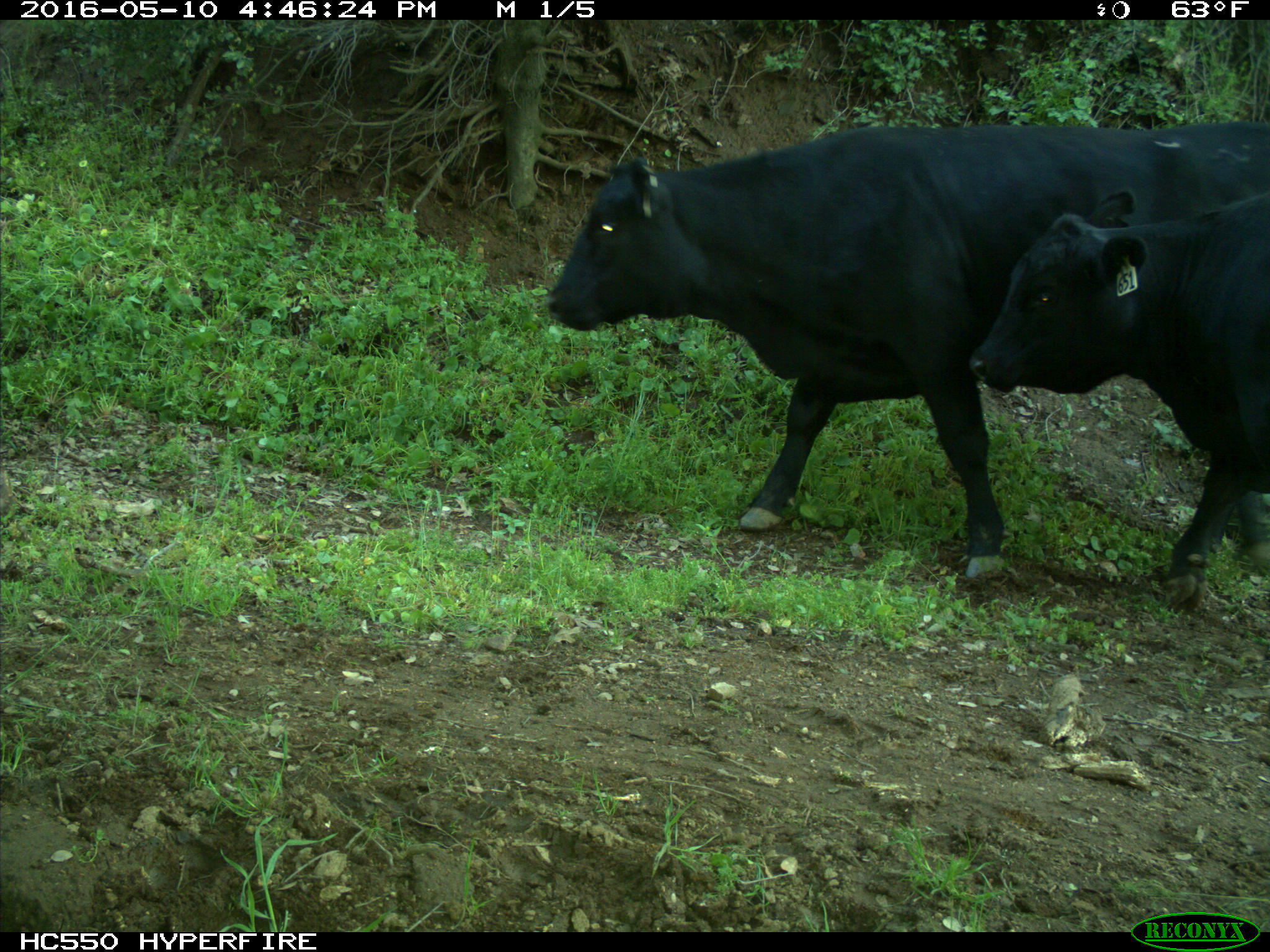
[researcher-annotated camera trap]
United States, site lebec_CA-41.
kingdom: Animalia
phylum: Chordata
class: Mammalia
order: Artiodactyla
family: Bovidae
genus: Bos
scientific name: Bos taurus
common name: domestic cow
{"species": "Bos taurus (domestic cow)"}